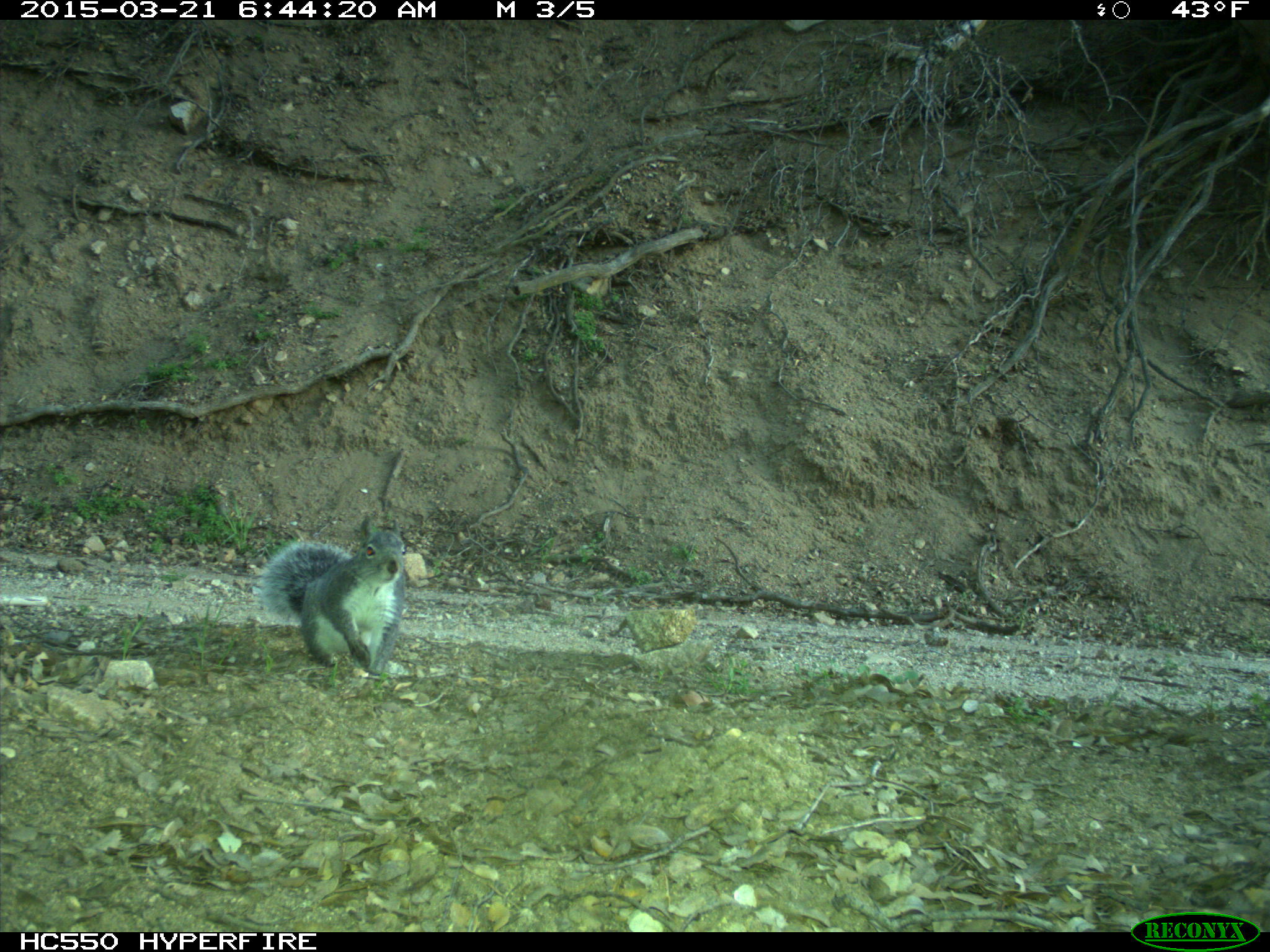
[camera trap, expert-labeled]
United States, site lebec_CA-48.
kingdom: Animalia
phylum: Chordata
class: Mammalia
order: Rodentia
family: Sciuridae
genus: Sciurus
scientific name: Sciurus carolinensis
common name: eastern gray squirrel